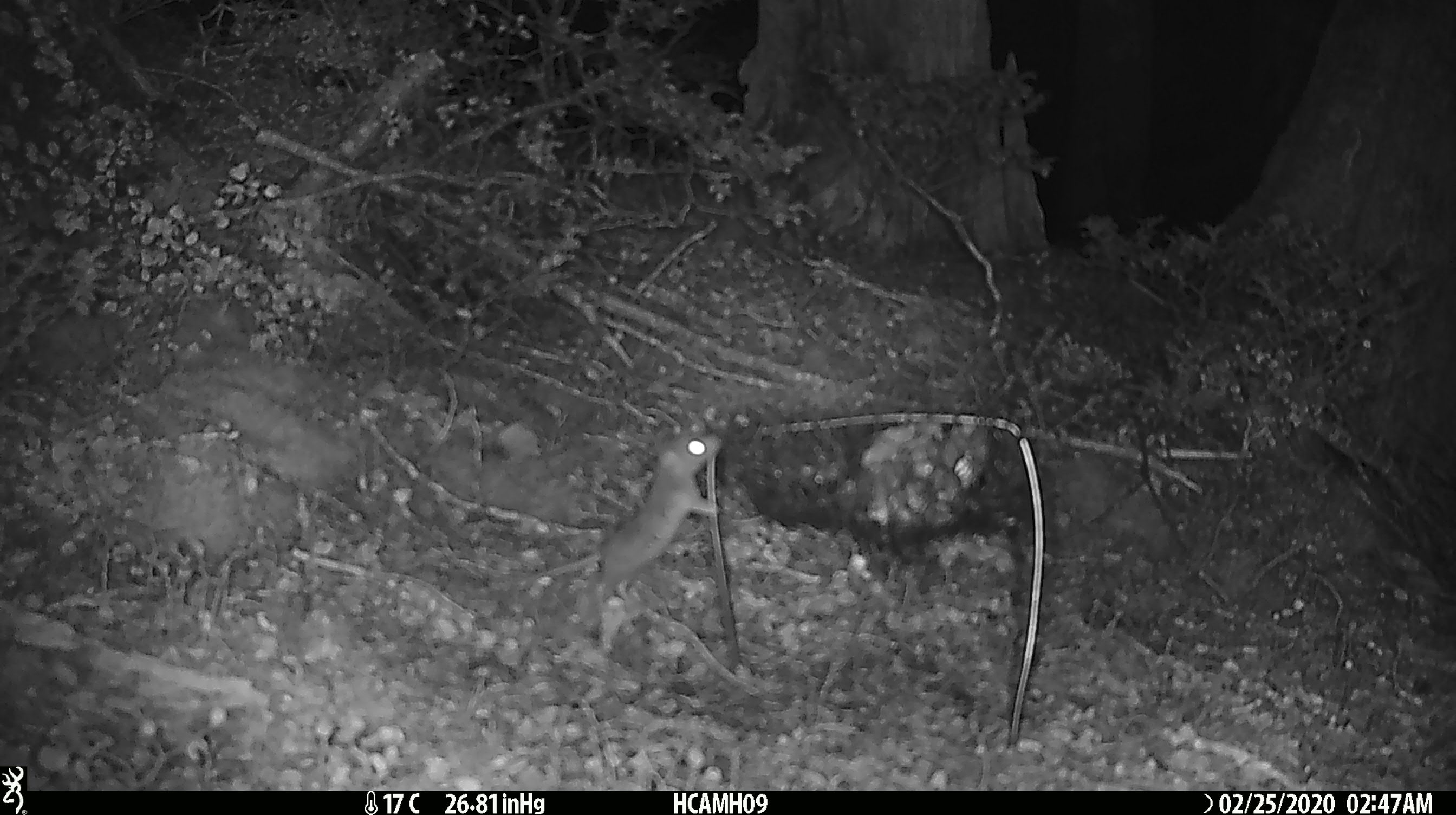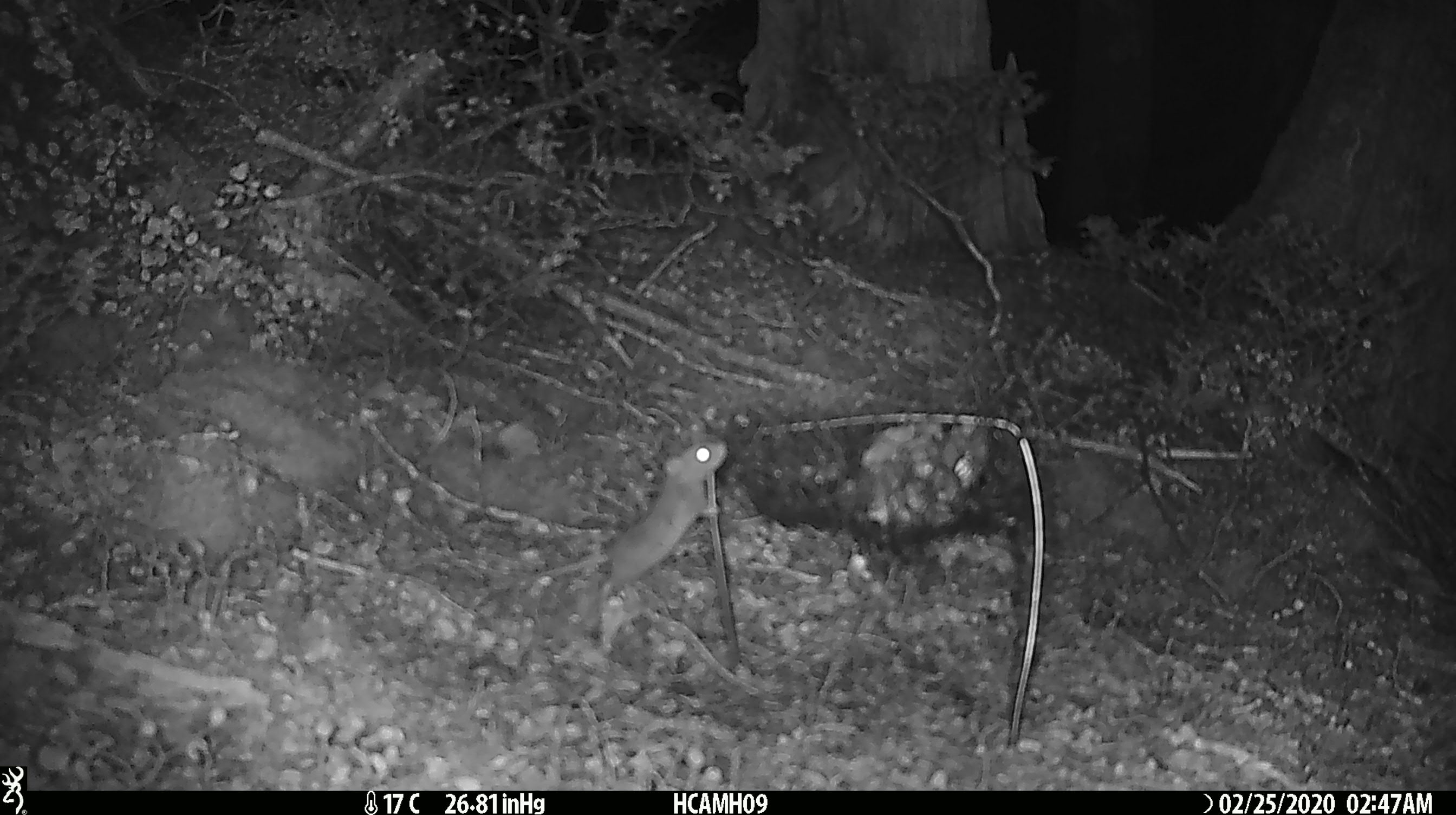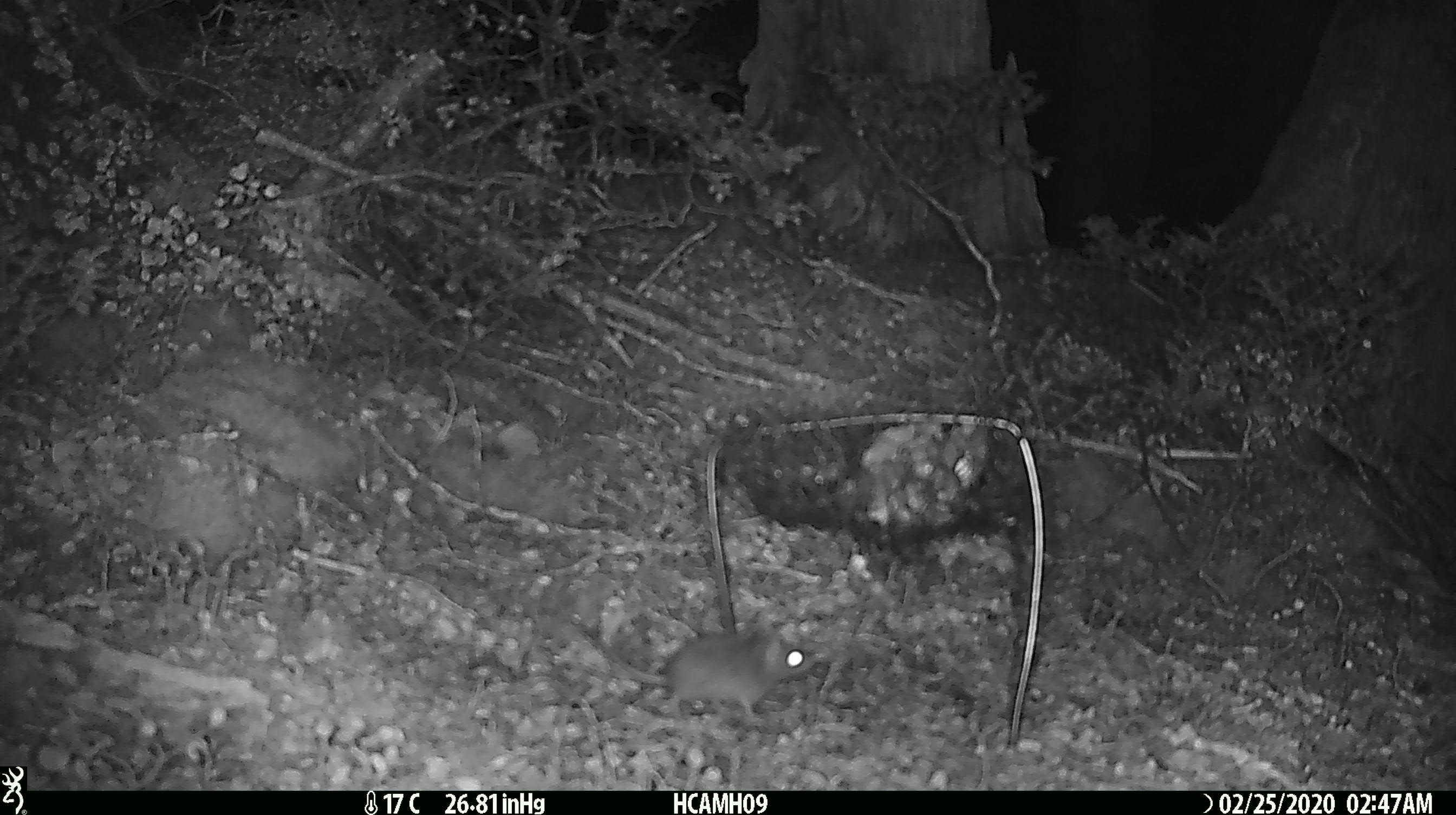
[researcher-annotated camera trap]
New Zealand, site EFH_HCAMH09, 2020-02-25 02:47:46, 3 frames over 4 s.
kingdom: Animalia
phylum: Chordata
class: Mammalia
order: Rodentia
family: Muridae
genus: Mus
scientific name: Mus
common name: mouse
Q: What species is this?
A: Mouse (Mus).